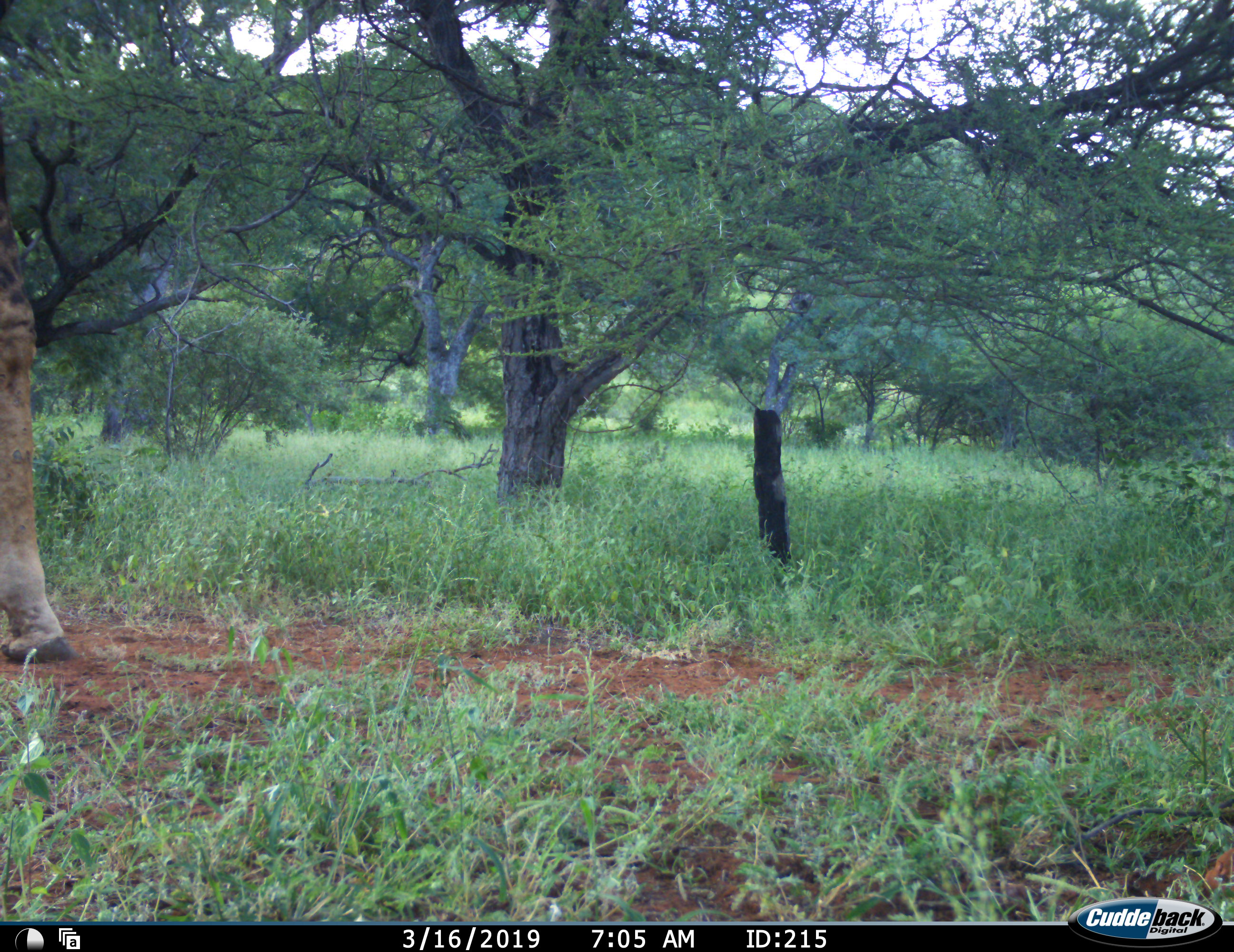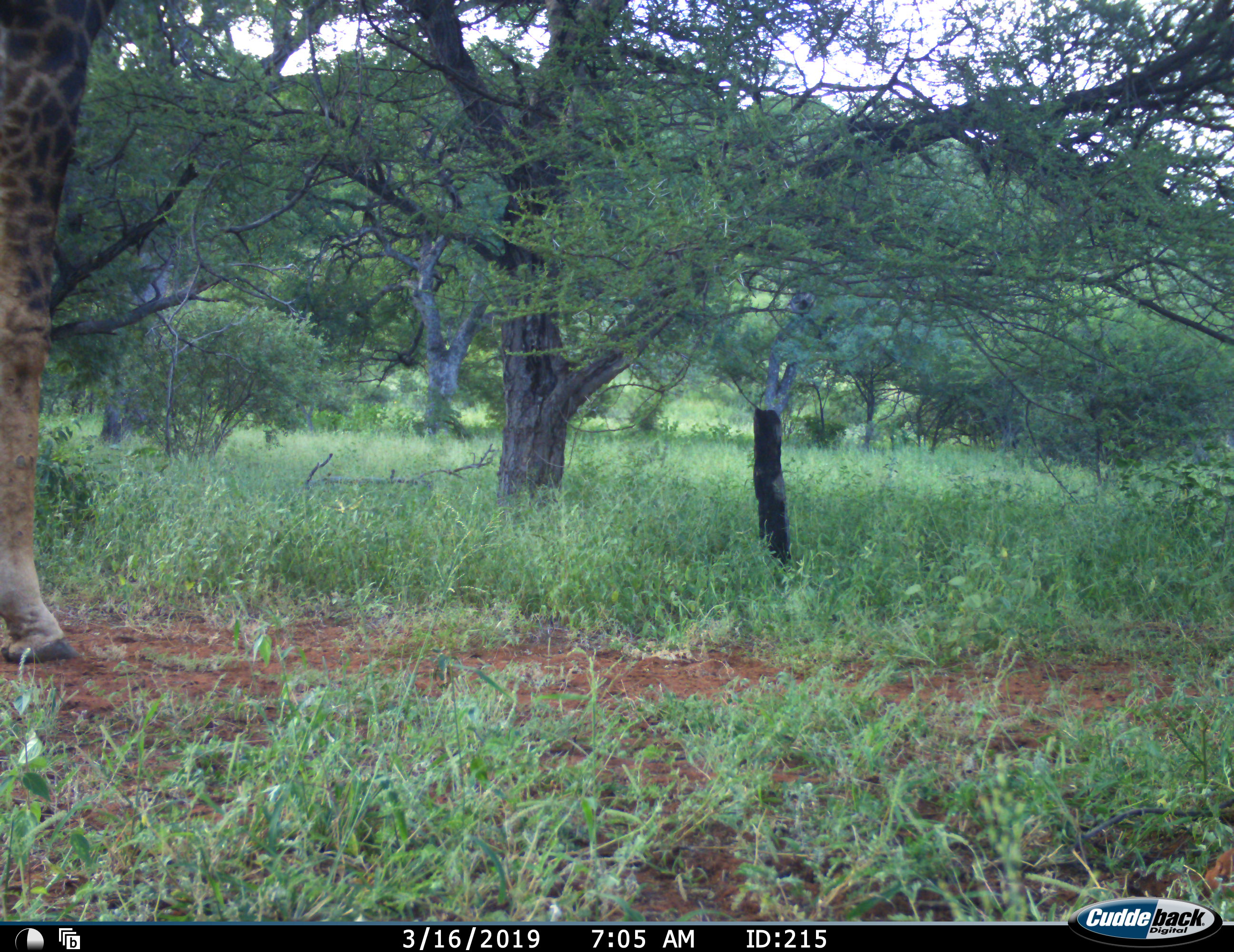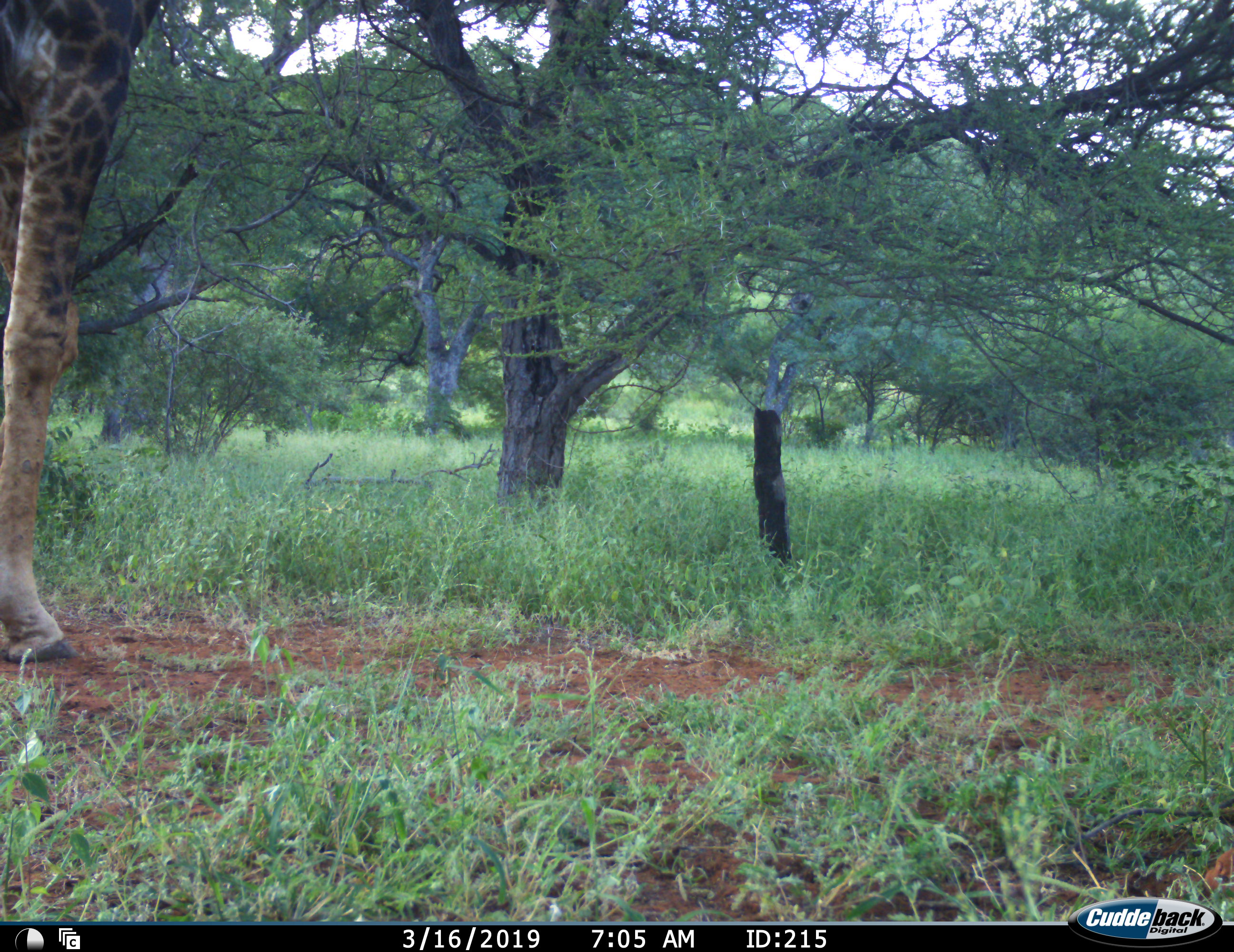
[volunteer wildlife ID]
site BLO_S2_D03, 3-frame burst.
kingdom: Animalia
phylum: Chordata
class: Mammalia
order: Artiodactyla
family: Giraffidae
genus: Giraffa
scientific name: Giraffa camelopardalis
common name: giraffe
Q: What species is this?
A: Giraffe (Giraffa camelopardalis).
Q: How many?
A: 1.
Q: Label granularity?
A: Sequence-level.